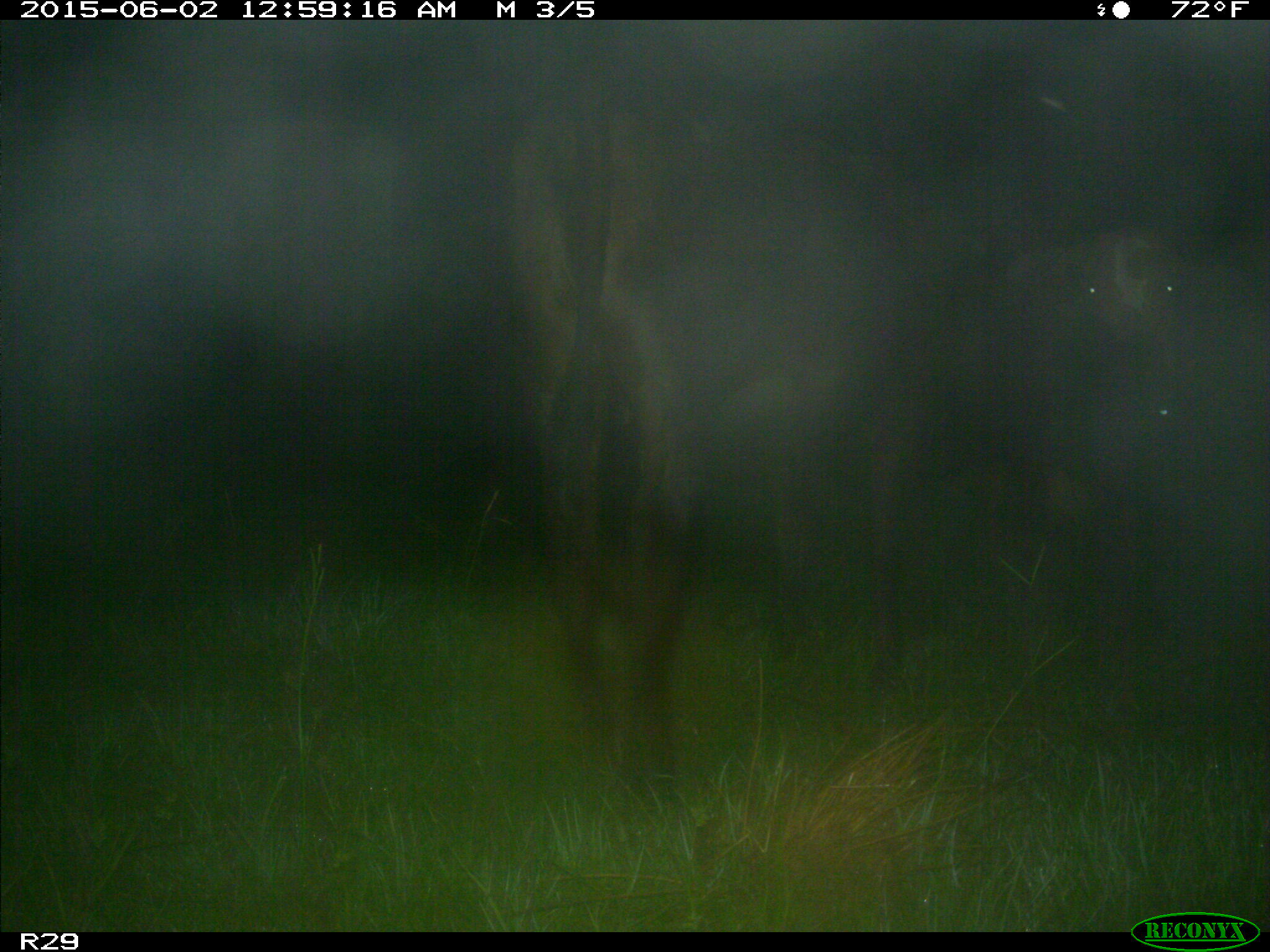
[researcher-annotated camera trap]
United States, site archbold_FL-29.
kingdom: Animalia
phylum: Chordata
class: Mammalia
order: Artiodactyla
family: Bovidae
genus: Bos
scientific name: Bos taurus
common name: domestic cow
Bos taurus (domestic cow).